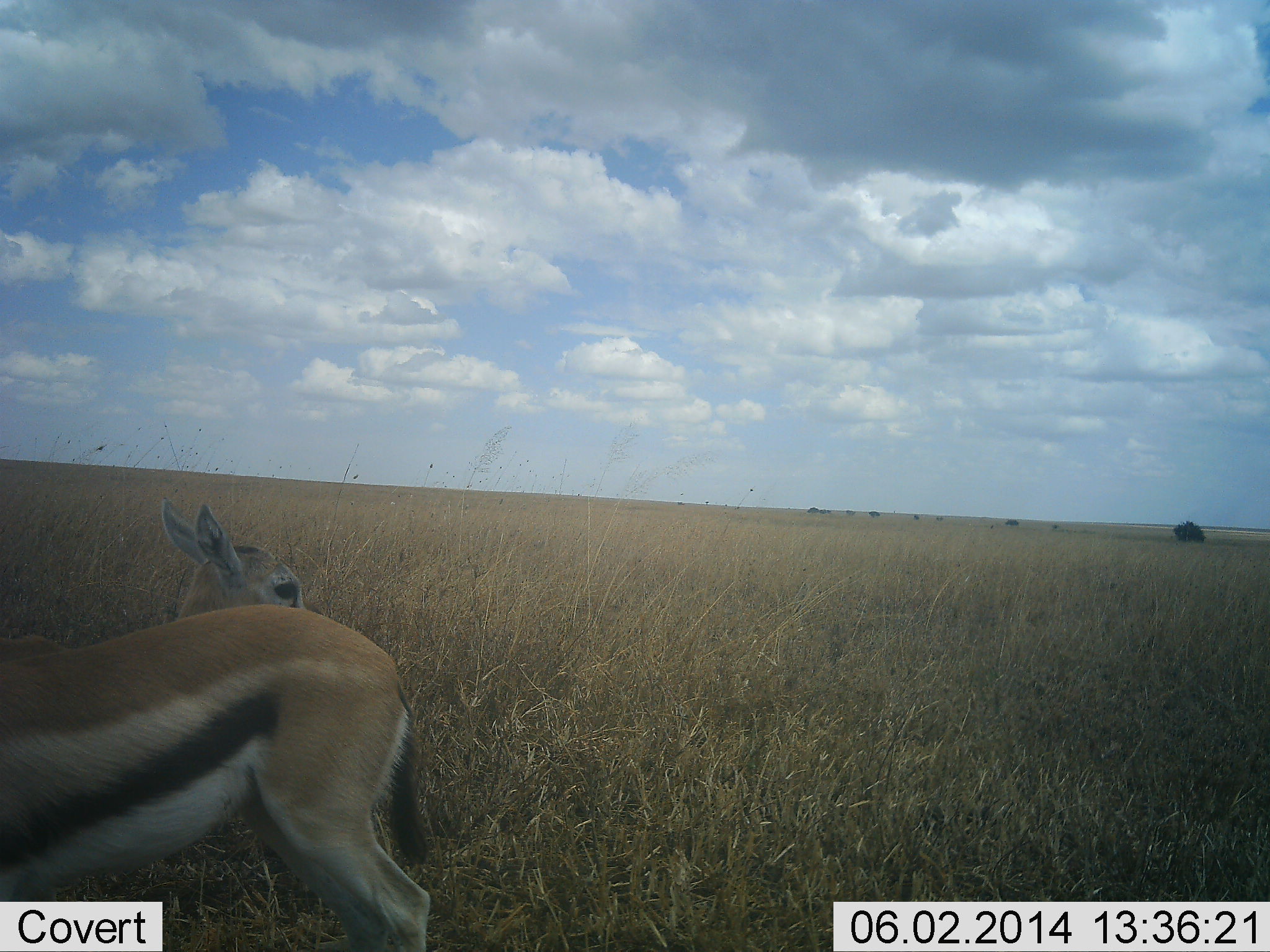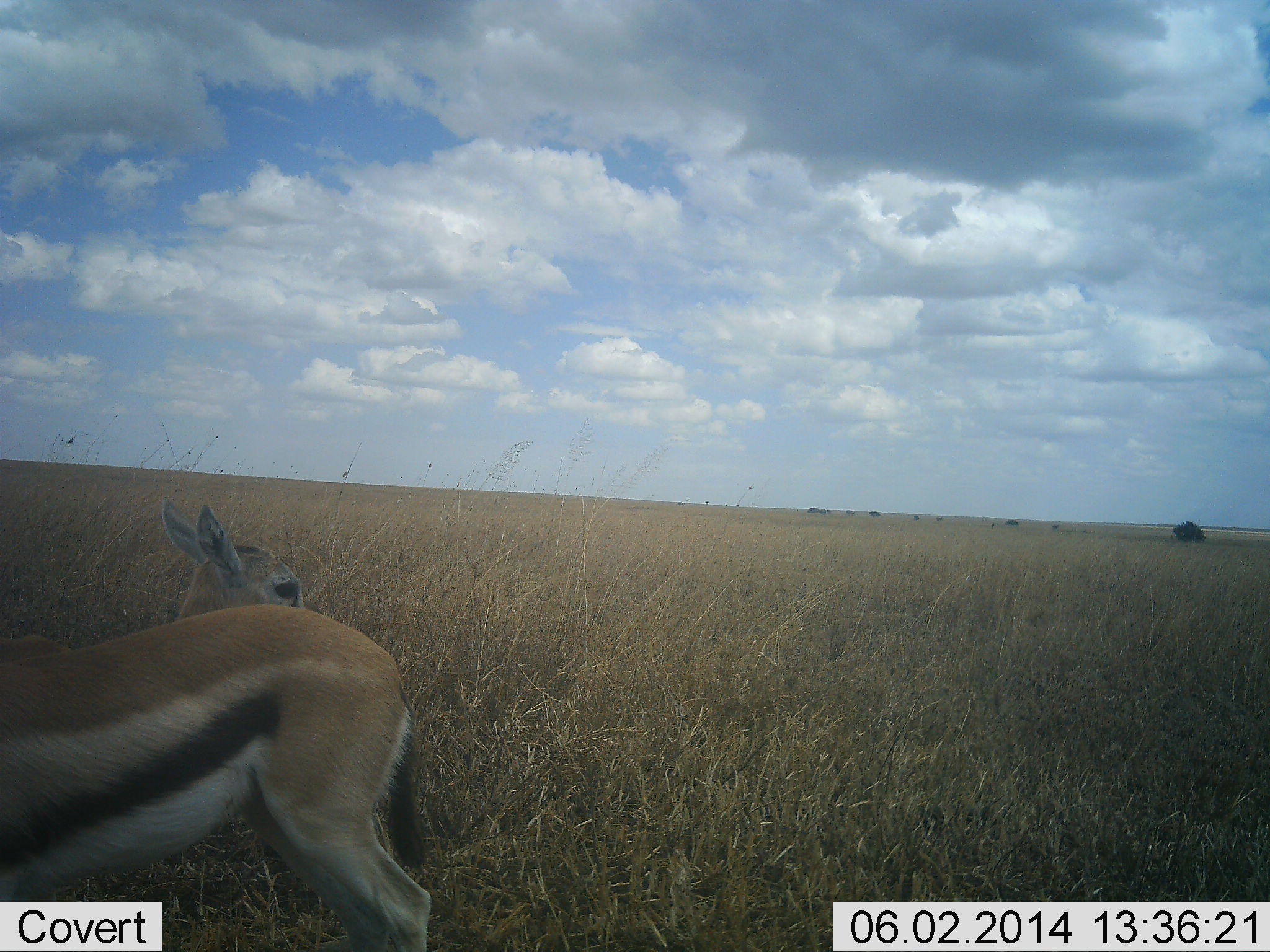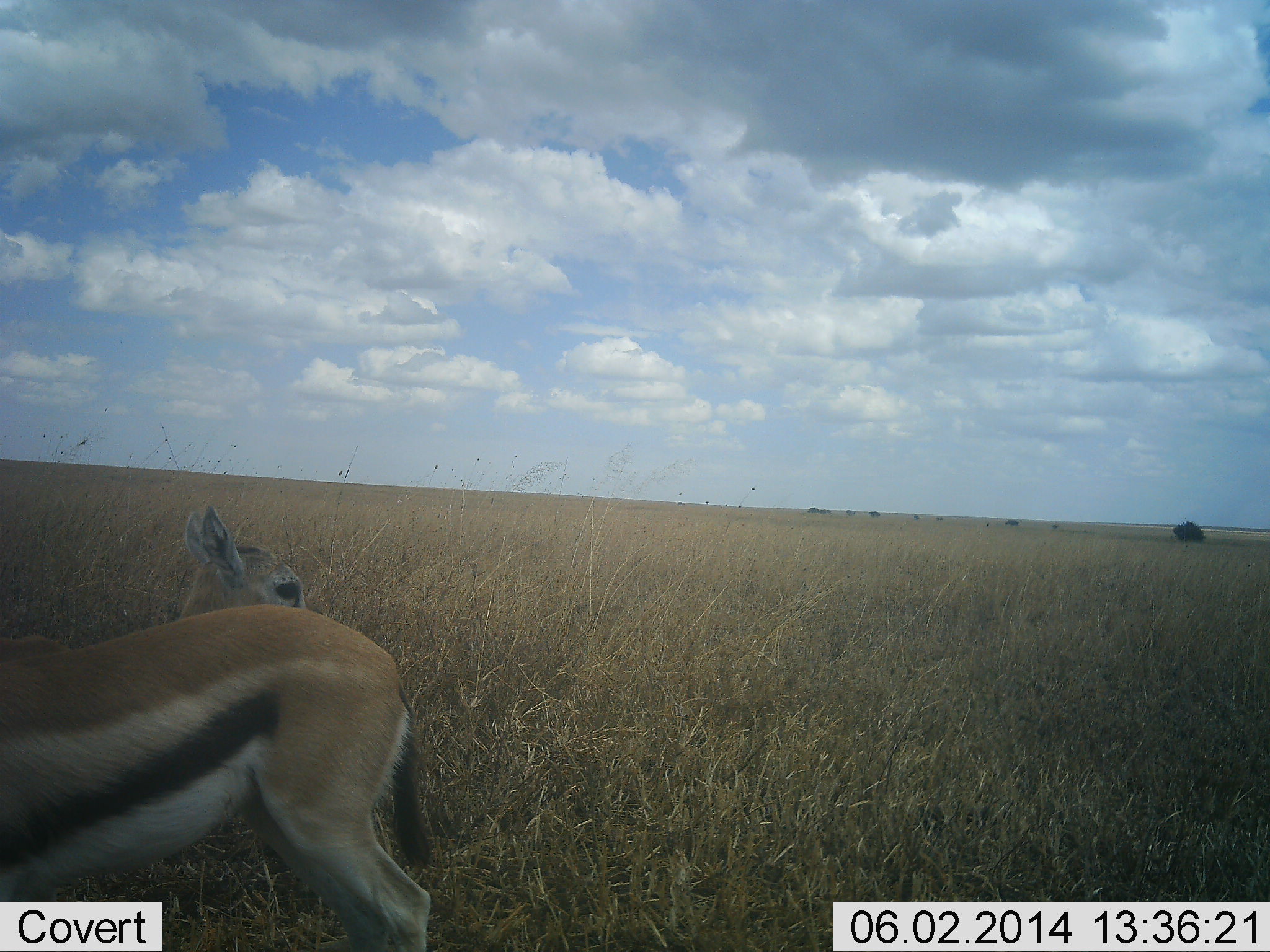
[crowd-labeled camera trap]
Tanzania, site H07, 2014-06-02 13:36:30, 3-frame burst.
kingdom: Animalia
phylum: Chordata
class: Mammalia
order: Artiodactyla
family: Bovidae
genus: Eudorcas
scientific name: Eudorcas thomsonii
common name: thomson's gazelle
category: gazellethomsons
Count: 2.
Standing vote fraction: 100%.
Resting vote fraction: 0%.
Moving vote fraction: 10%.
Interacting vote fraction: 0%.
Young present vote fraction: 0%.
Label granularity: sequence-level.